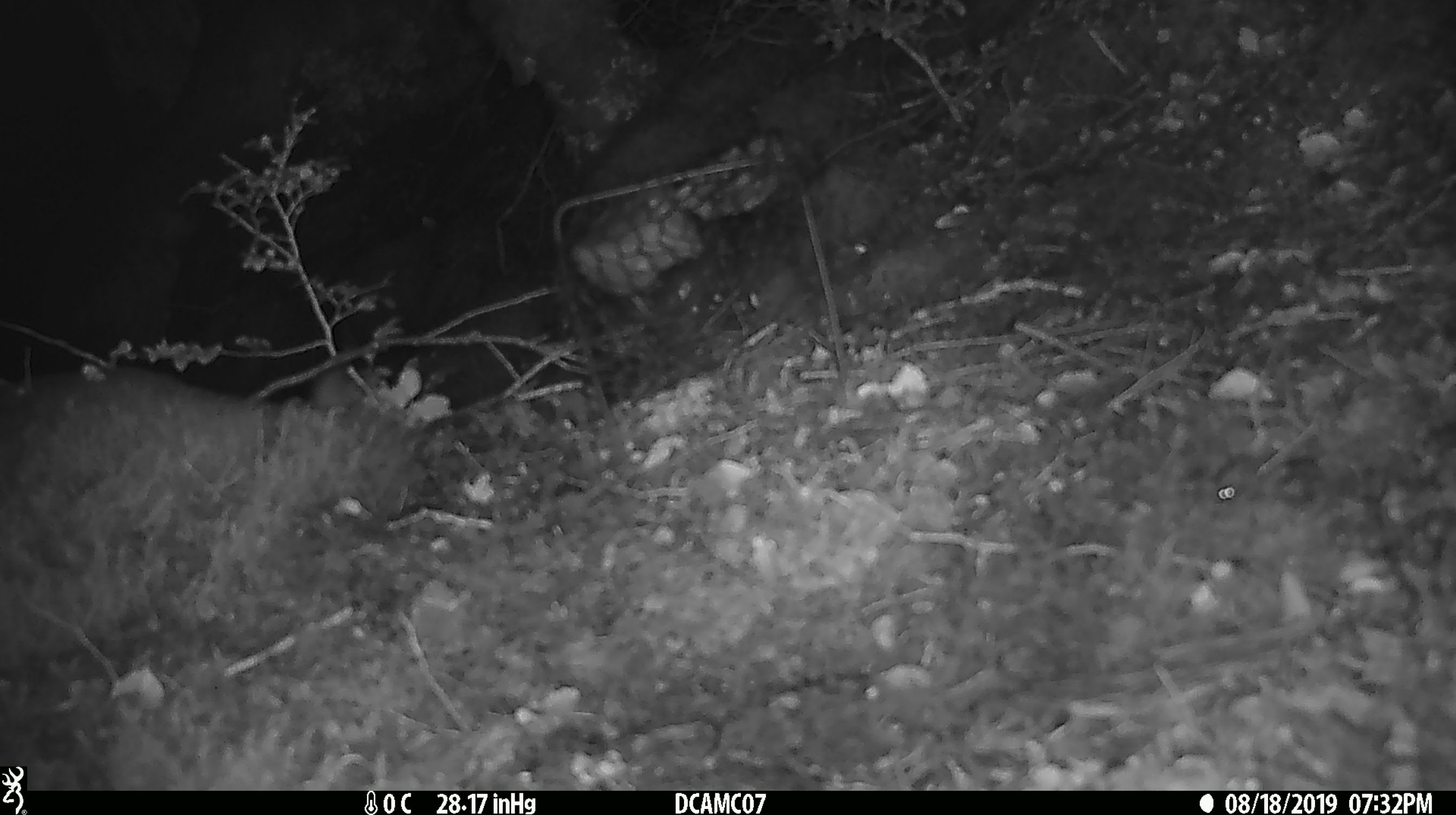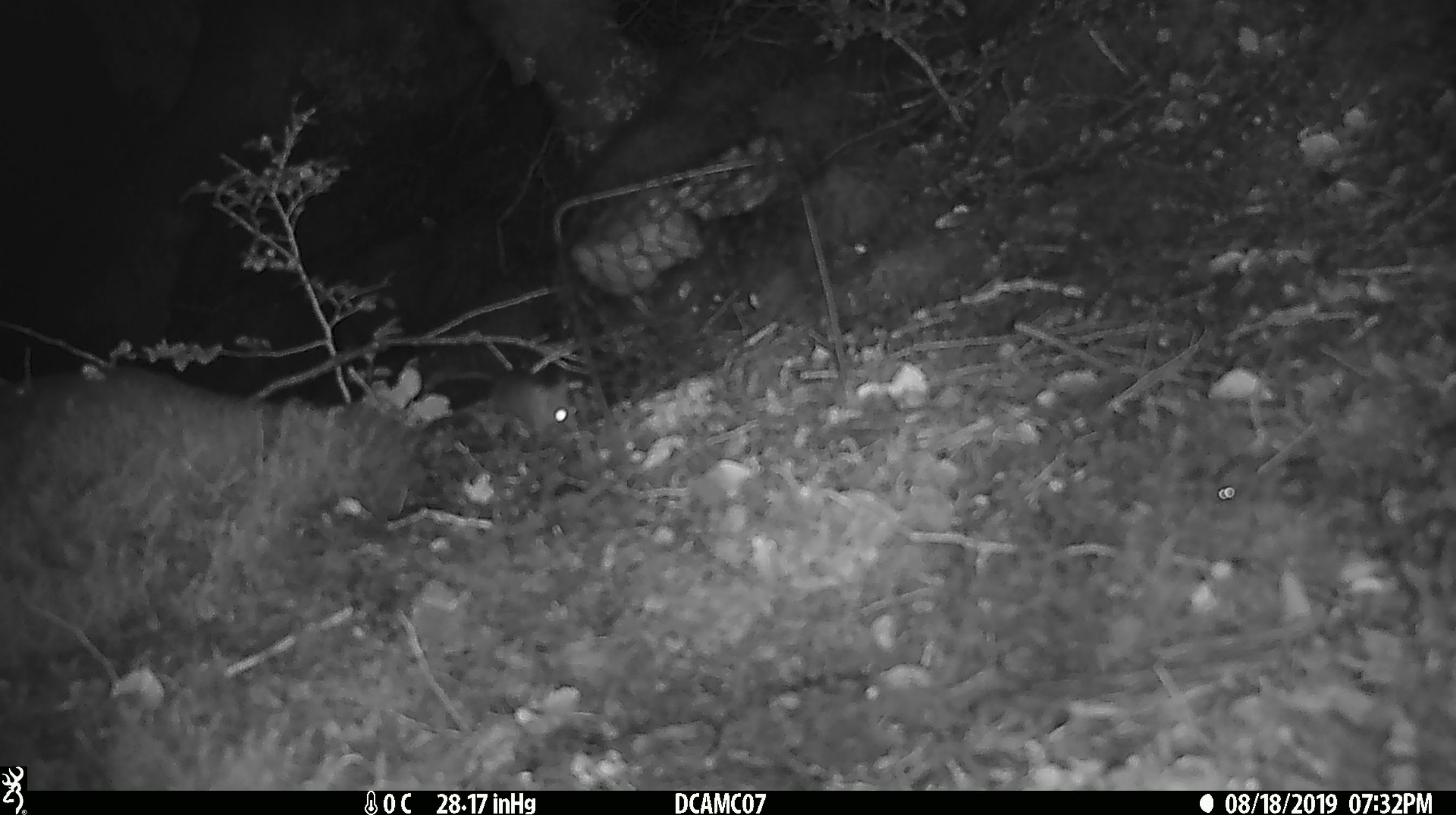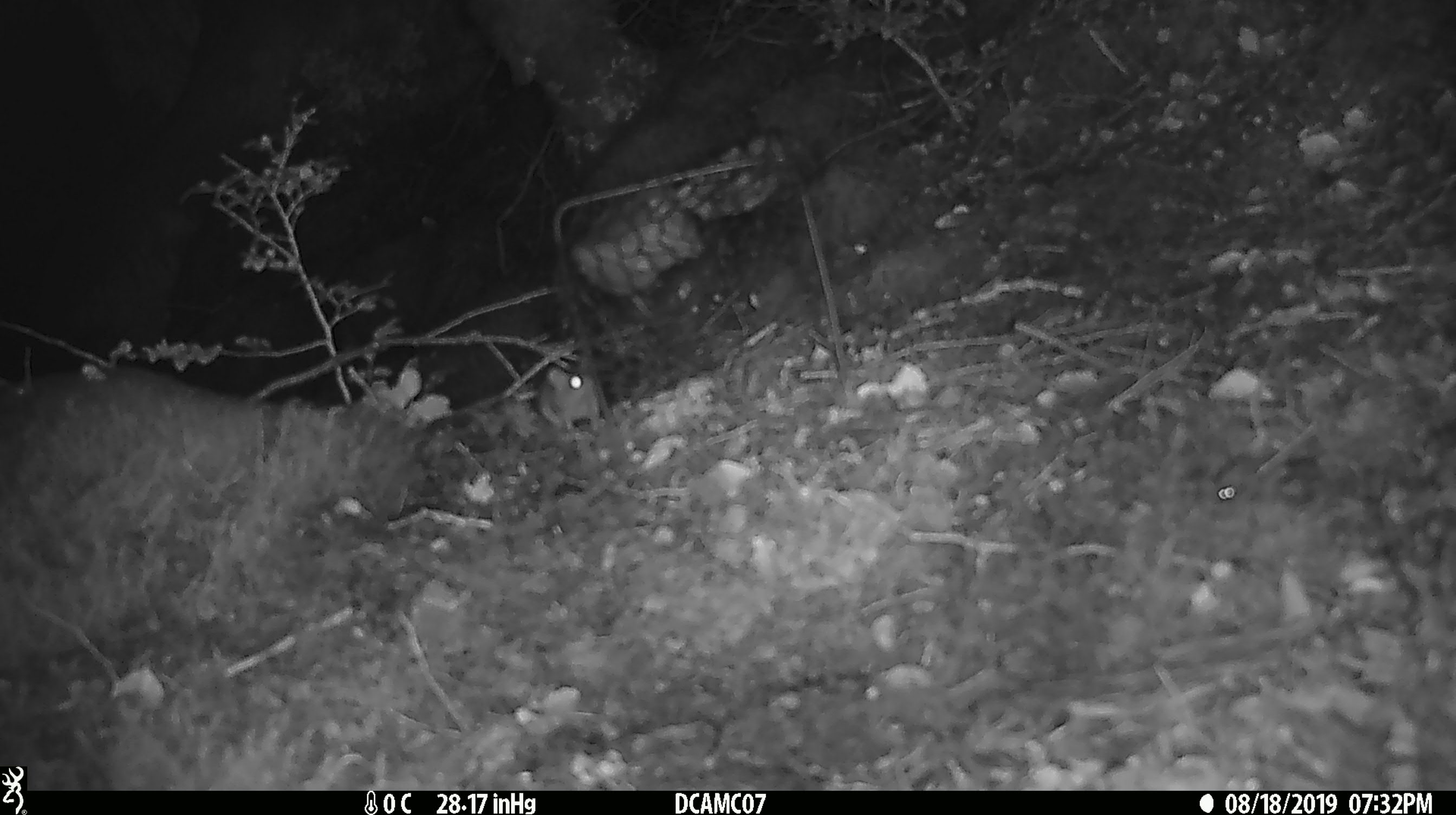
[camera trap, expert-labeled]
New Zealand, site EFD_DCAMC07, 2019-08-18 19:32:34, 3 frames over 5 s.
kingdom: Animalia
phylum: Chordata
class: Mammalia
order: Rodentia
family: Muridae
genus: Mus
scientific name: Mus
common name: mouse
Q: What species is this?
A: Mouse (Mus).